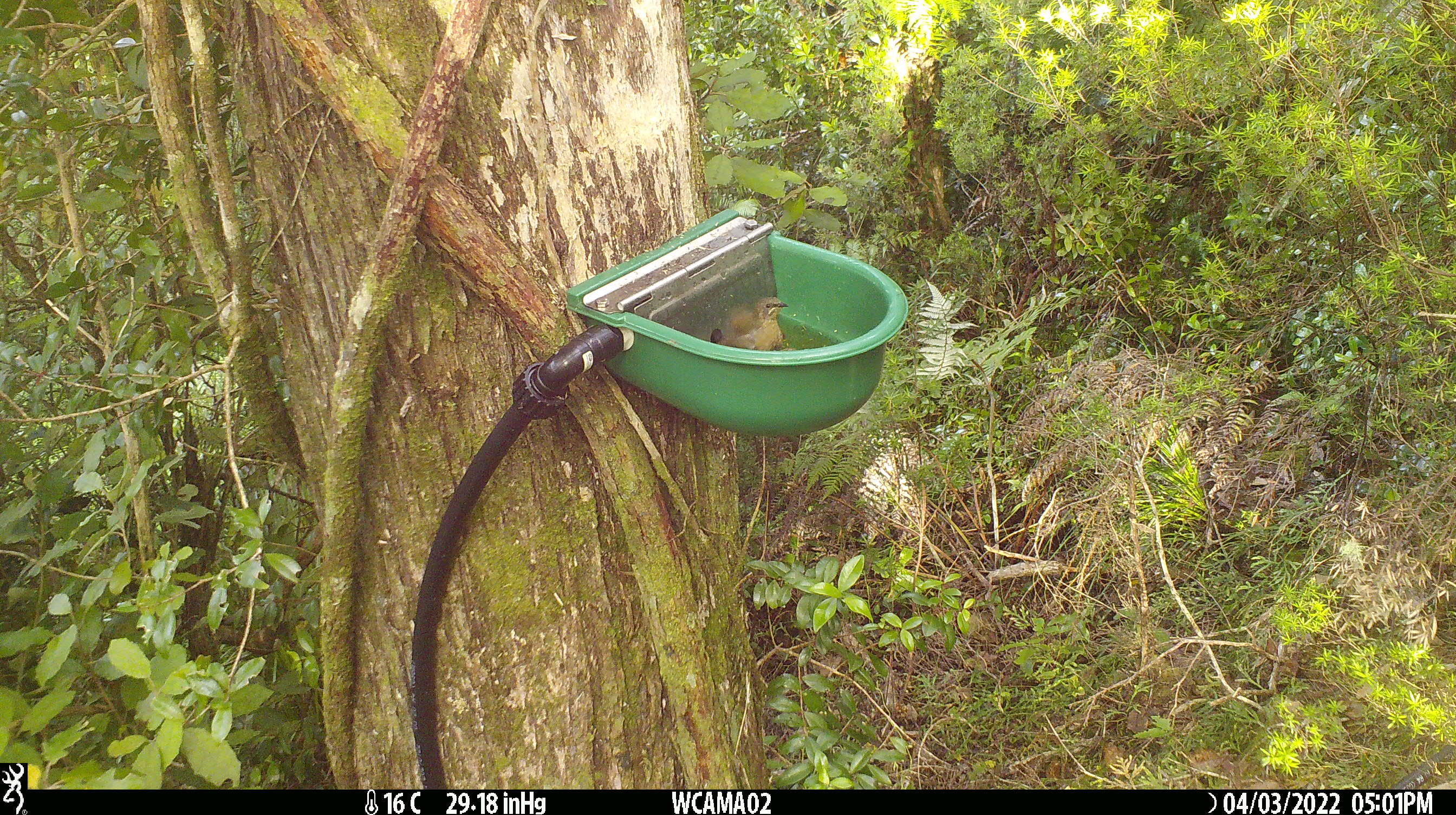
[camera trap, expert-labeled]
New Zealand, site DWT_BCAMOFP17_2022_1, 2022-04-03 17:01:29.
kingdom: Animalia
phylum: Chordata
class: Aves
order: Passeriformes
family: Meliphagidae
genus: Anthornis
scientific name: Anthornis melanura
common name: new zealand bellbird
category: bellbird